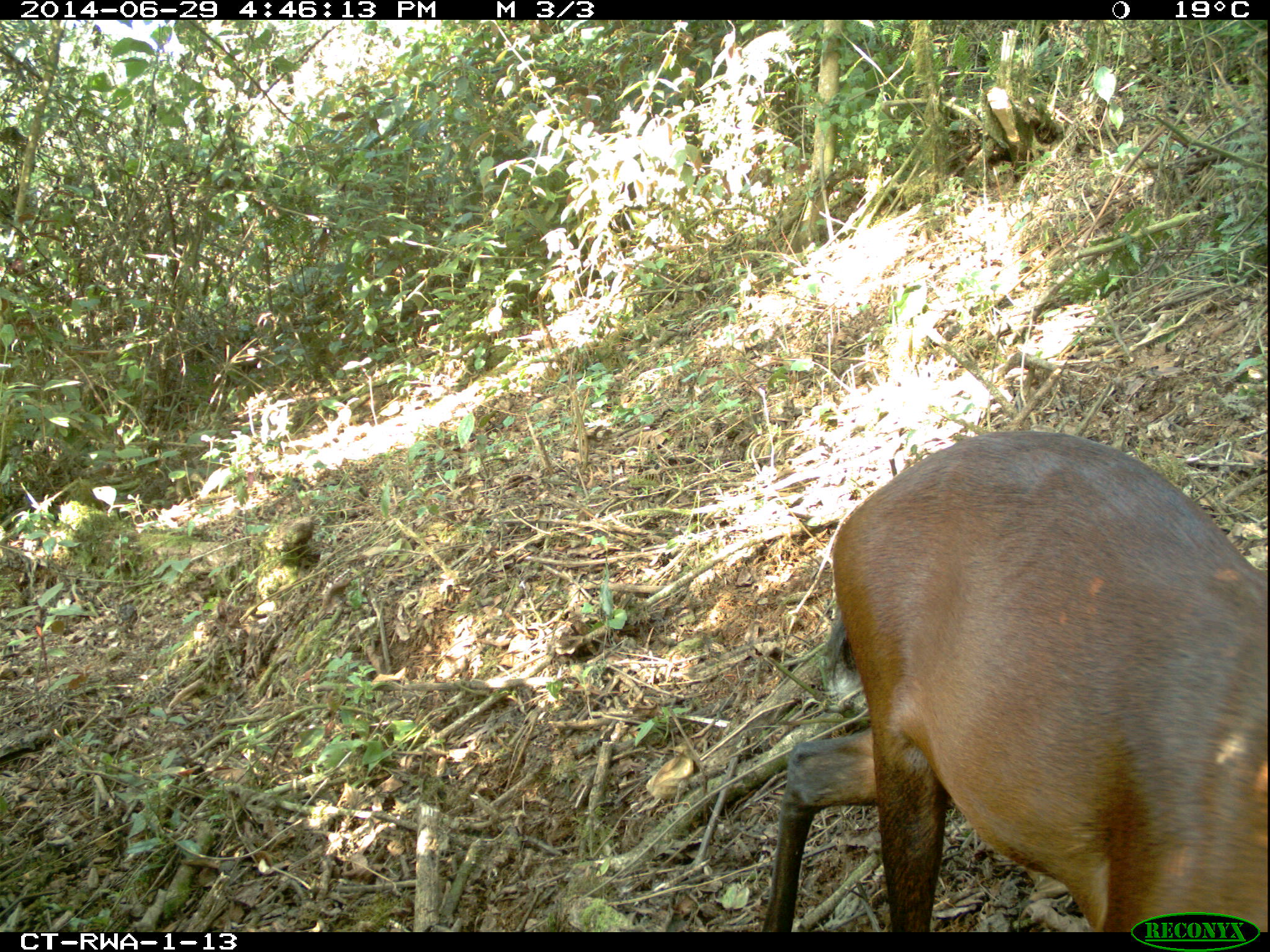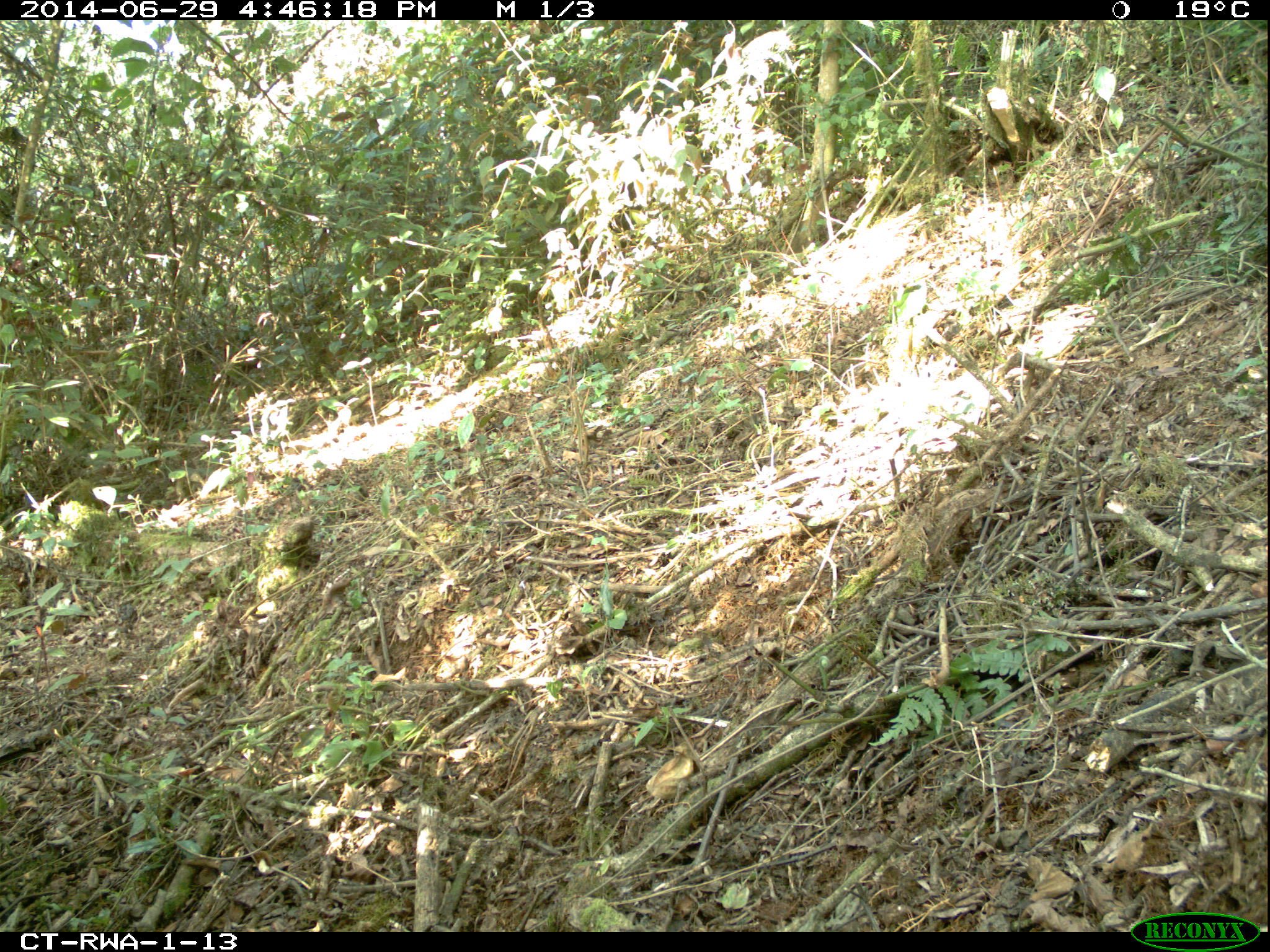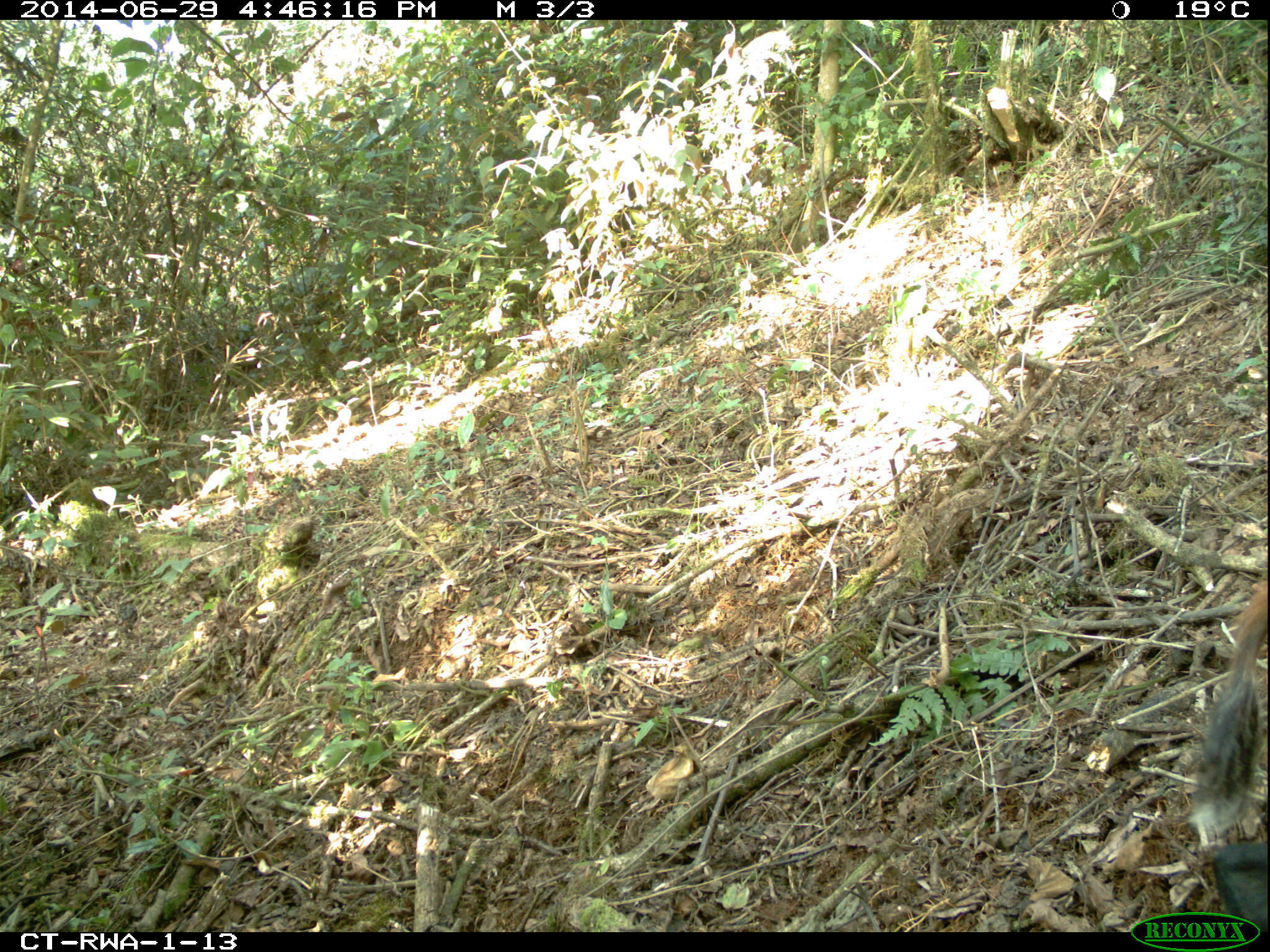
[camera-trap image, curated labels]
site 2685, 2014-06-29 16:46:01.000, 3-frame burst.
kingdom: Animalia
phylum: Chordata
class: Mammalia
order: Artiodactyla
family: Bovidae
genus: Cephalophus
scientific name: Cephalophus nigrifrons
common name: black-fronted duiker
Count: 1.